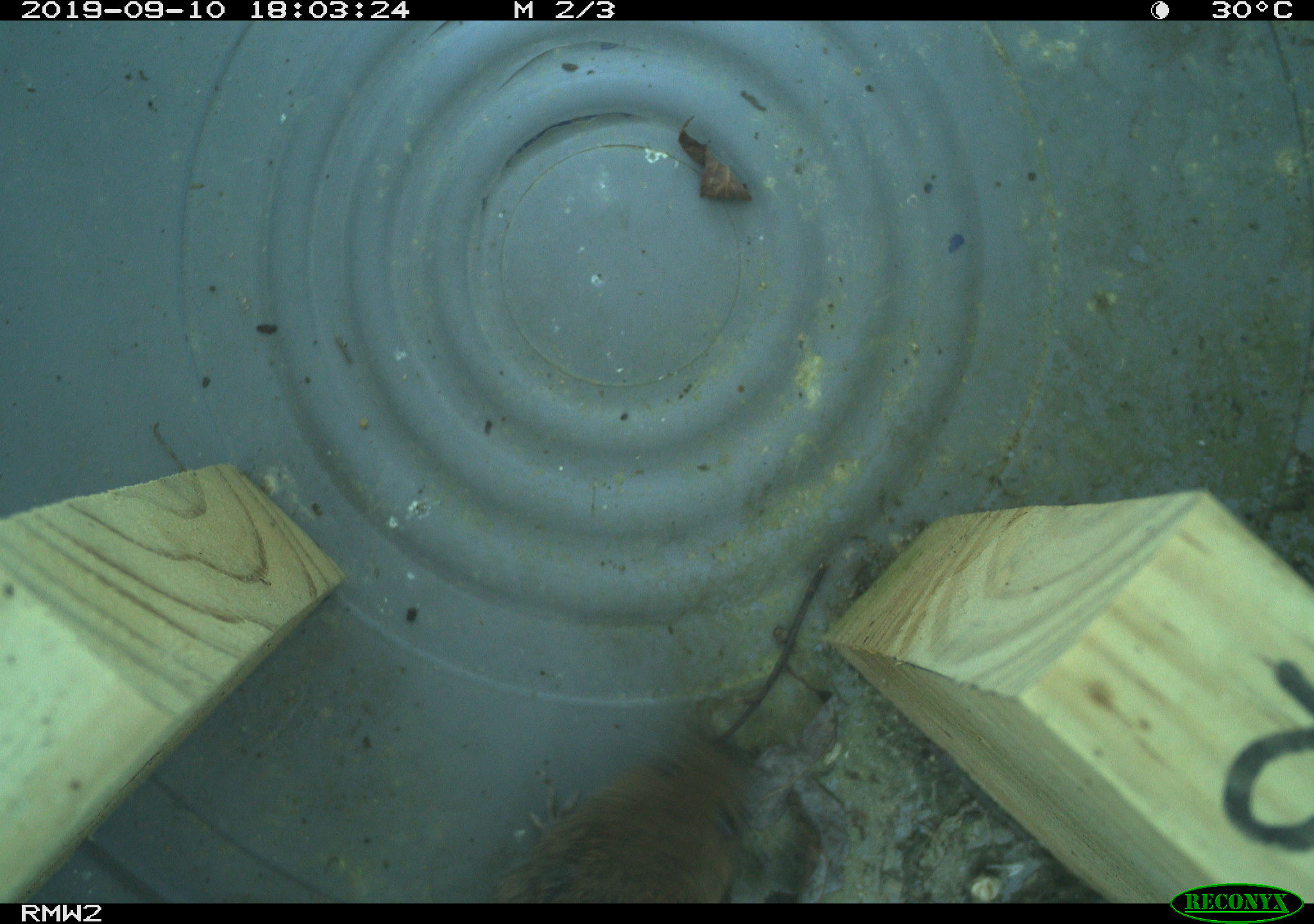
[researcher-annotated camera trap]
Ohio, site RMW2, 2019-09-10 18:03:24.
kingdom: Animalia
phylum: Chordata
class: Aves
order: Passeriformes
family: Parulidae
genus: Geothlypis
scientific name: Geothlypis trichas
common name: common yellowthroat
Common yellowthroat (Geothlypis trichas).